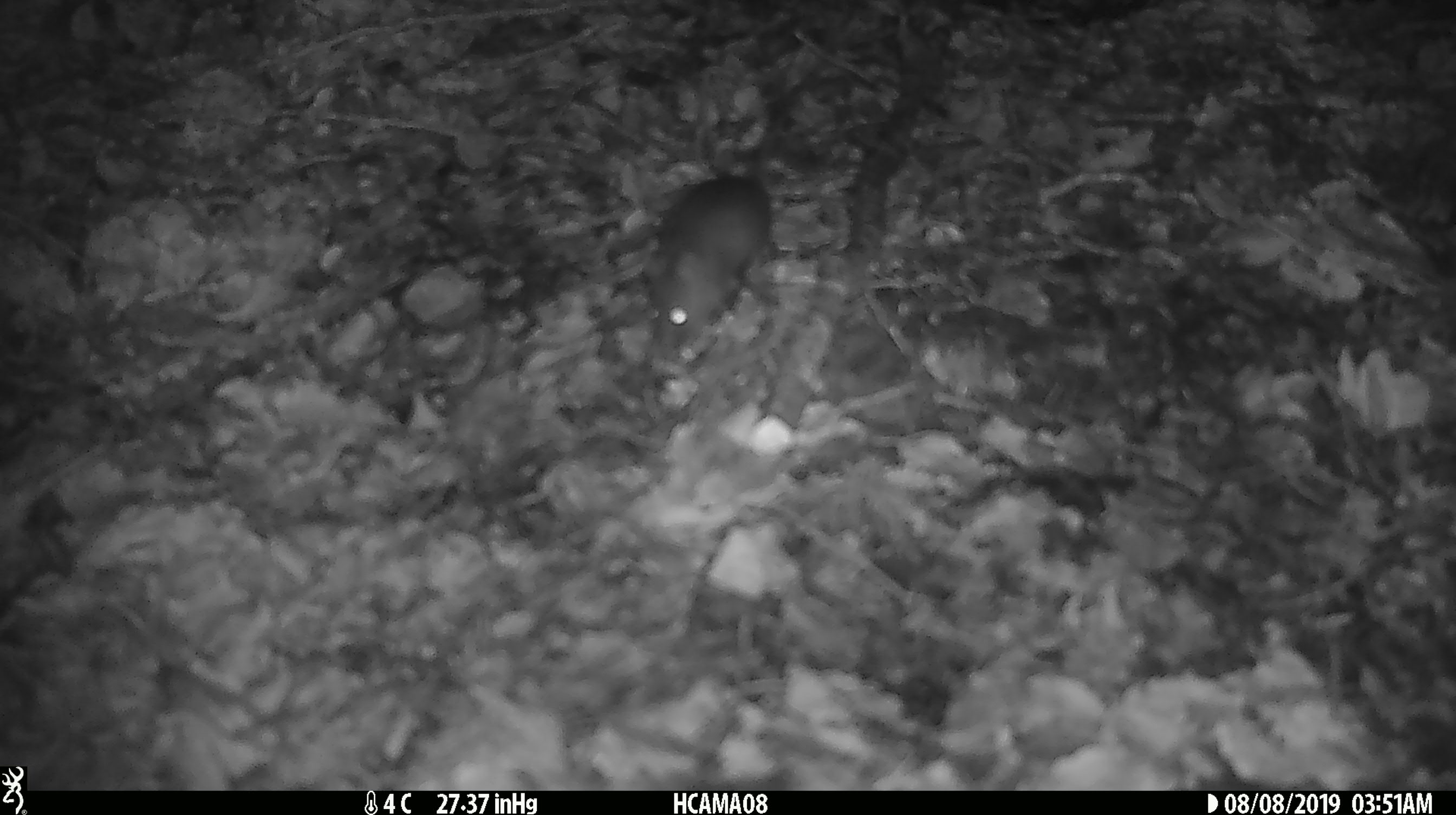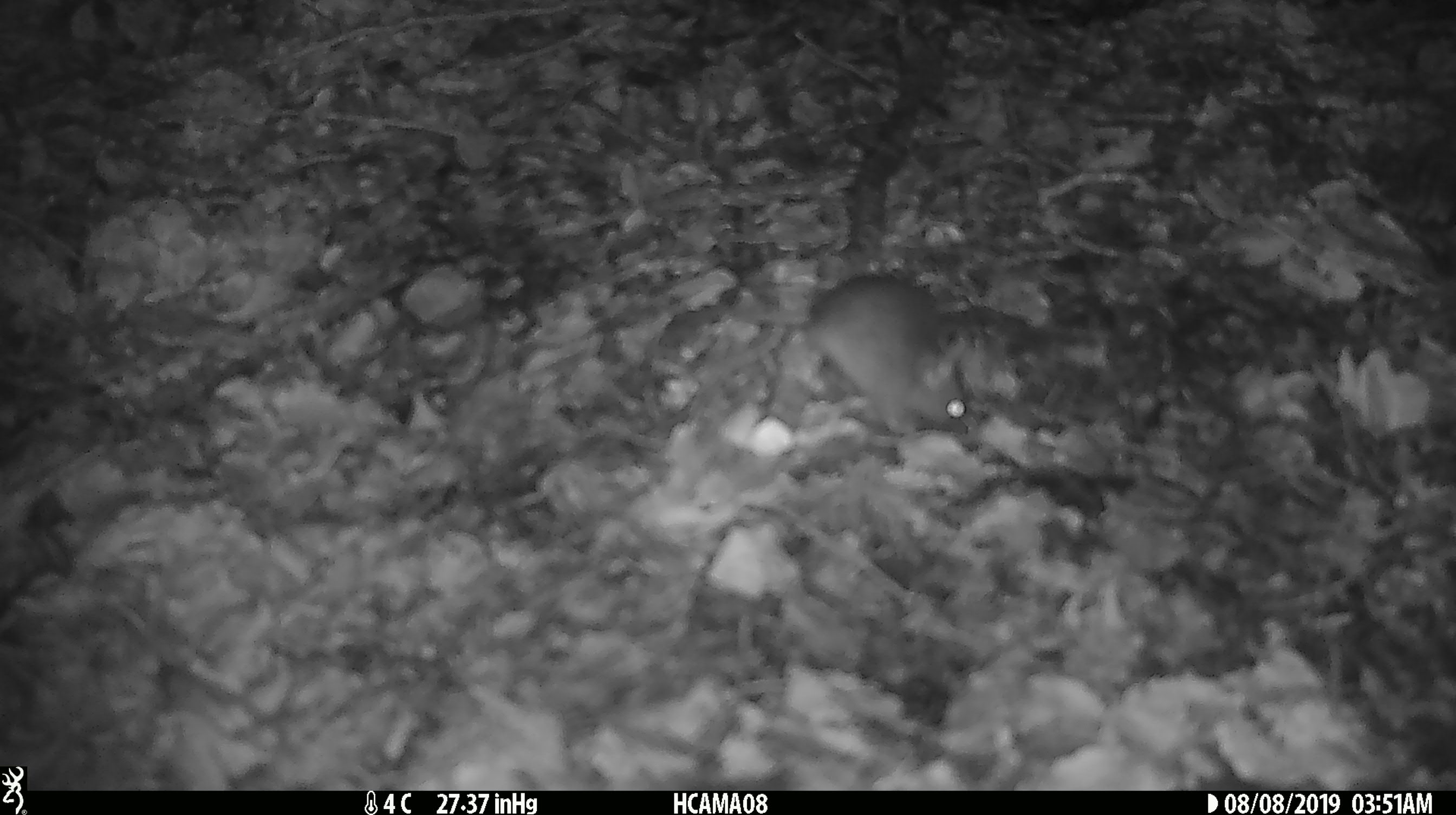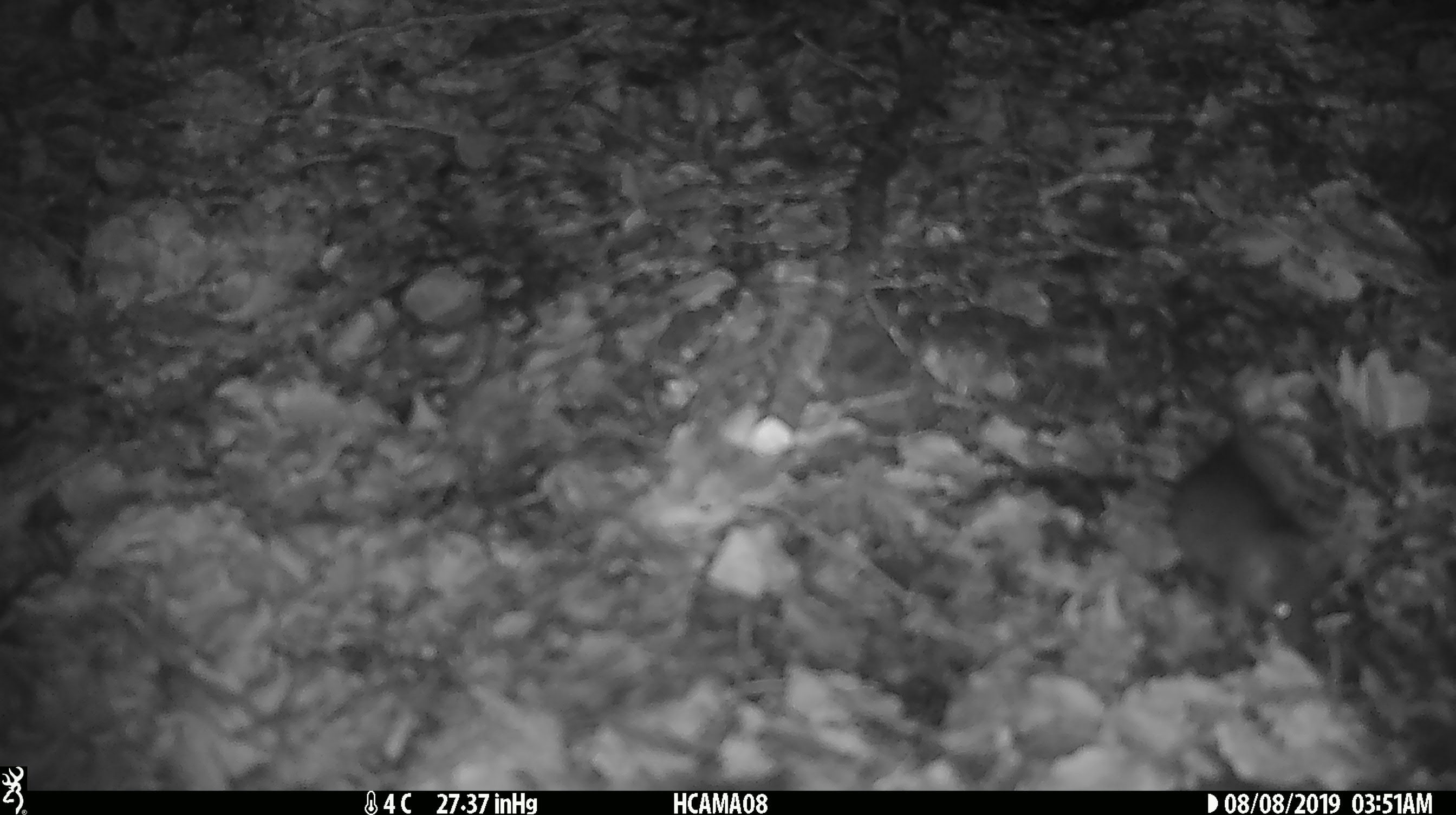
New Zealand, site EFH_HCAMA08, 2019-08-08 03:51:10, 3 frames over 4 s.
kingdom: Animalia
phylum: Chordata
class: Mammalia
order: Rodentia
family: Muridae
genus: Mus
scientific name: Mus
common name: mouse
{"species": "mouse (Mus)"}